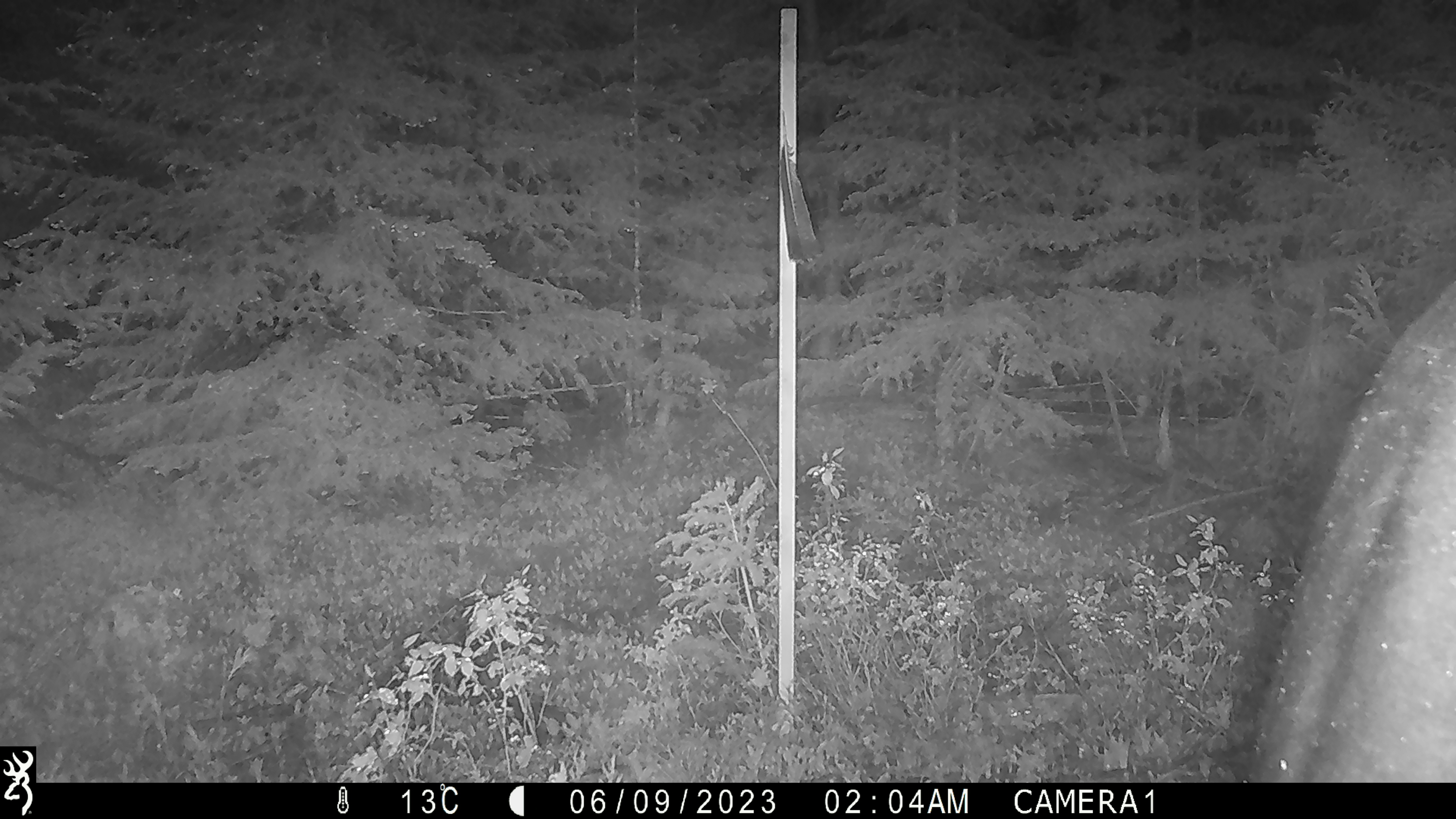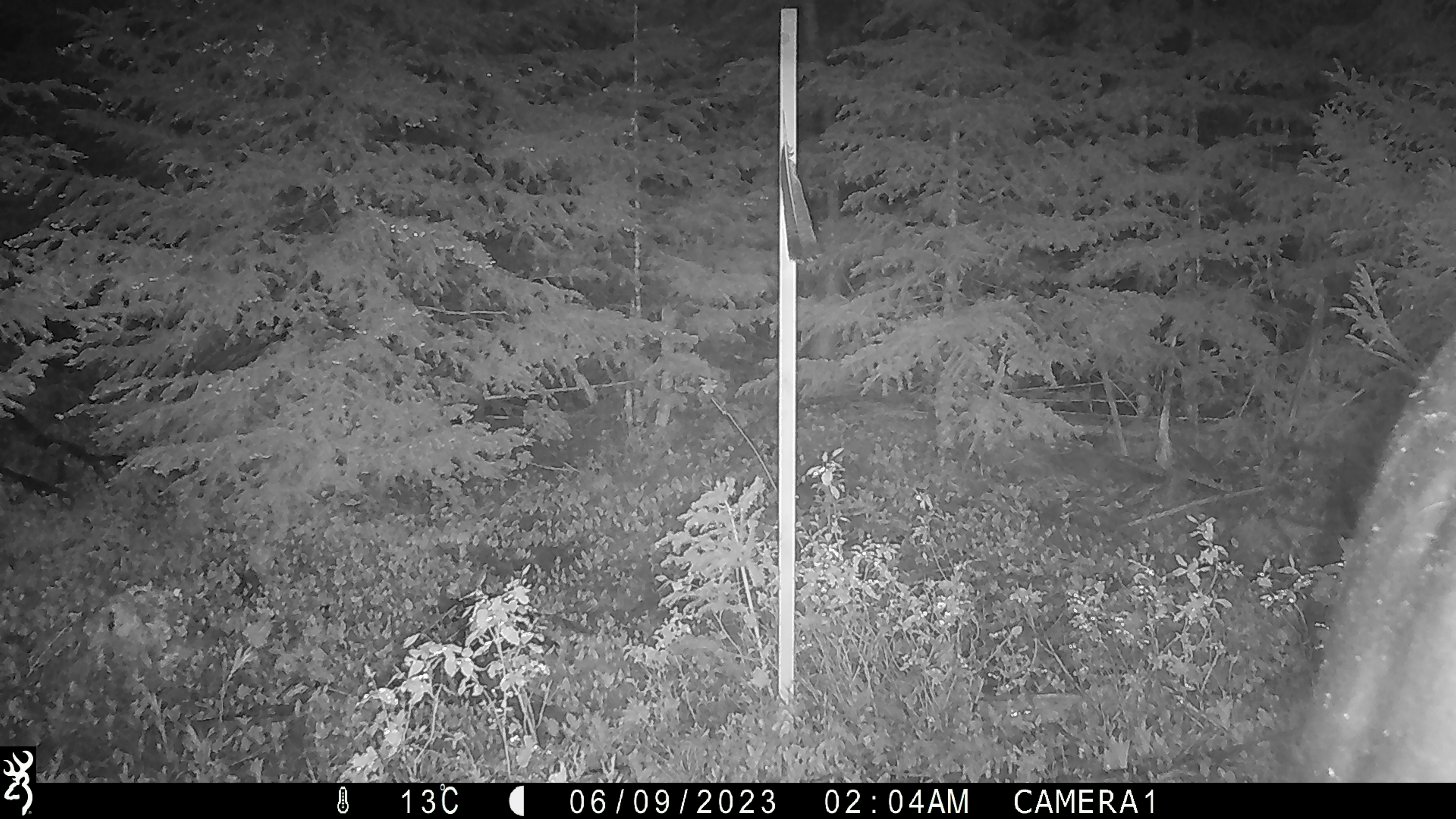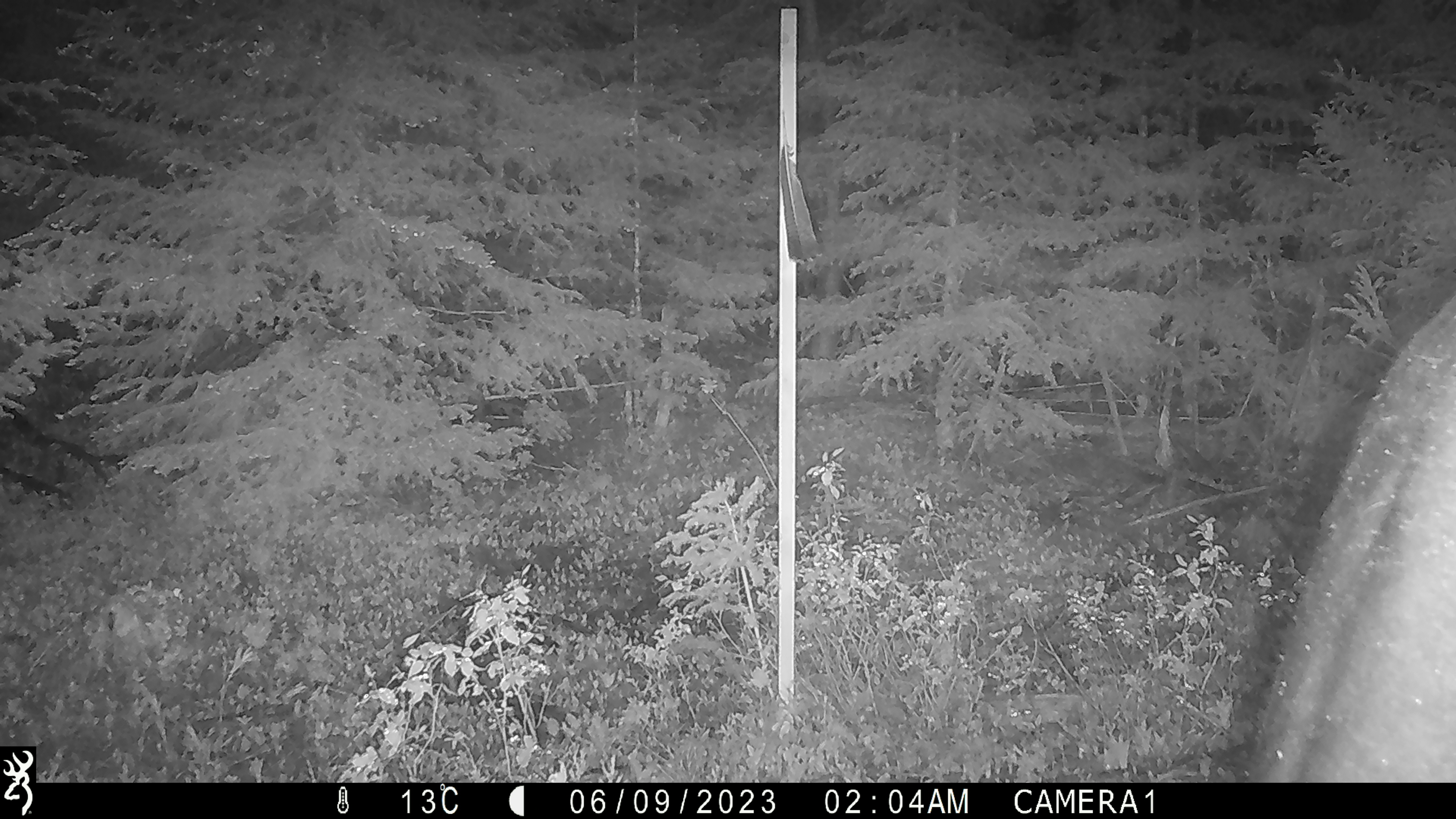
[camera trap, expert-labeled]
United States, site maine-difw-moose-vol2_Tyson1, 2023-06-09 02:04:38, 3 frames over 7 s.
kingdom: Animalia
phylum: Chordata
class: Mammalia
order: Artiodactyla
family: Cervidae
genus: Alces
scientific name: Alces alces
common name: moose